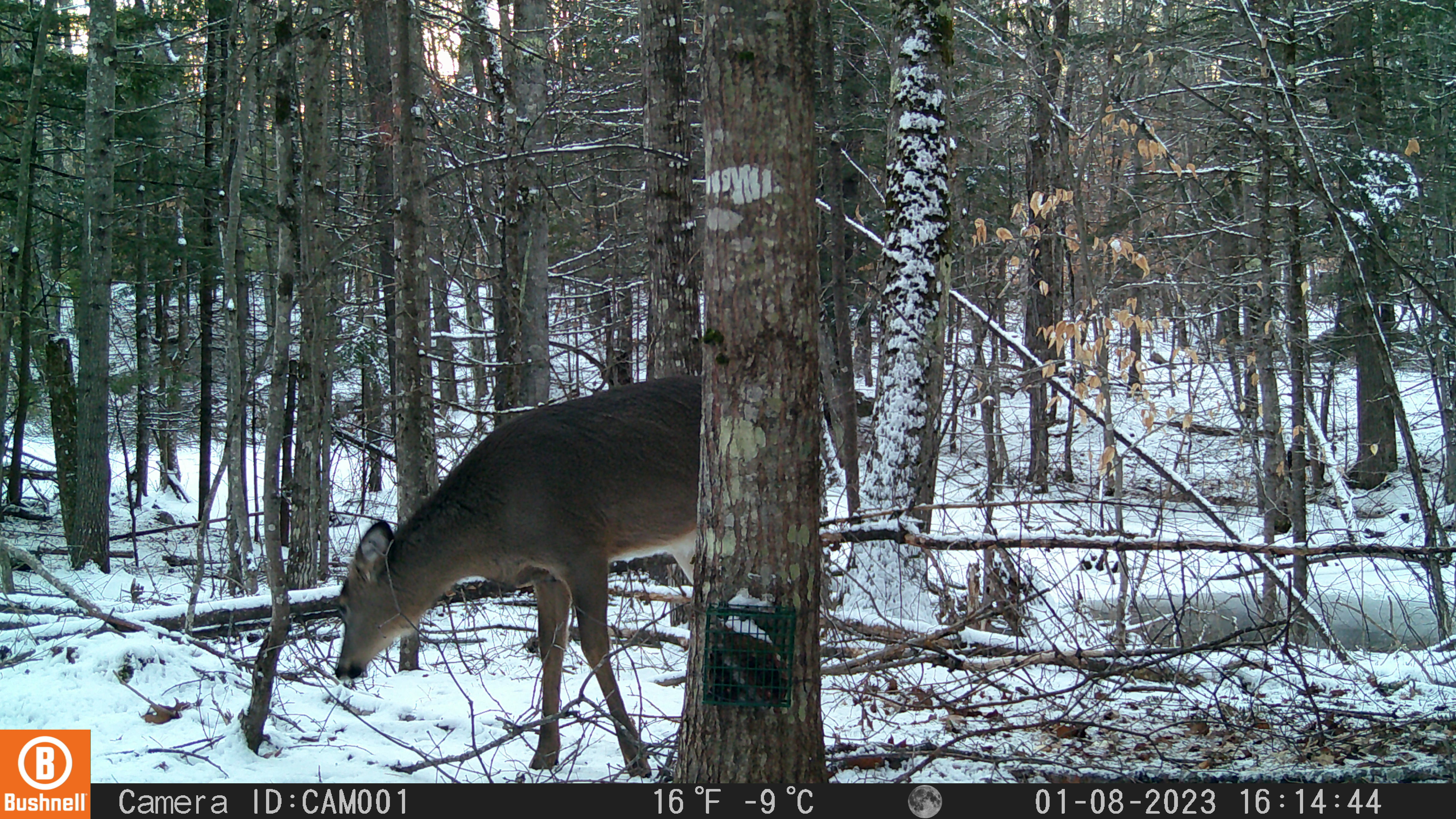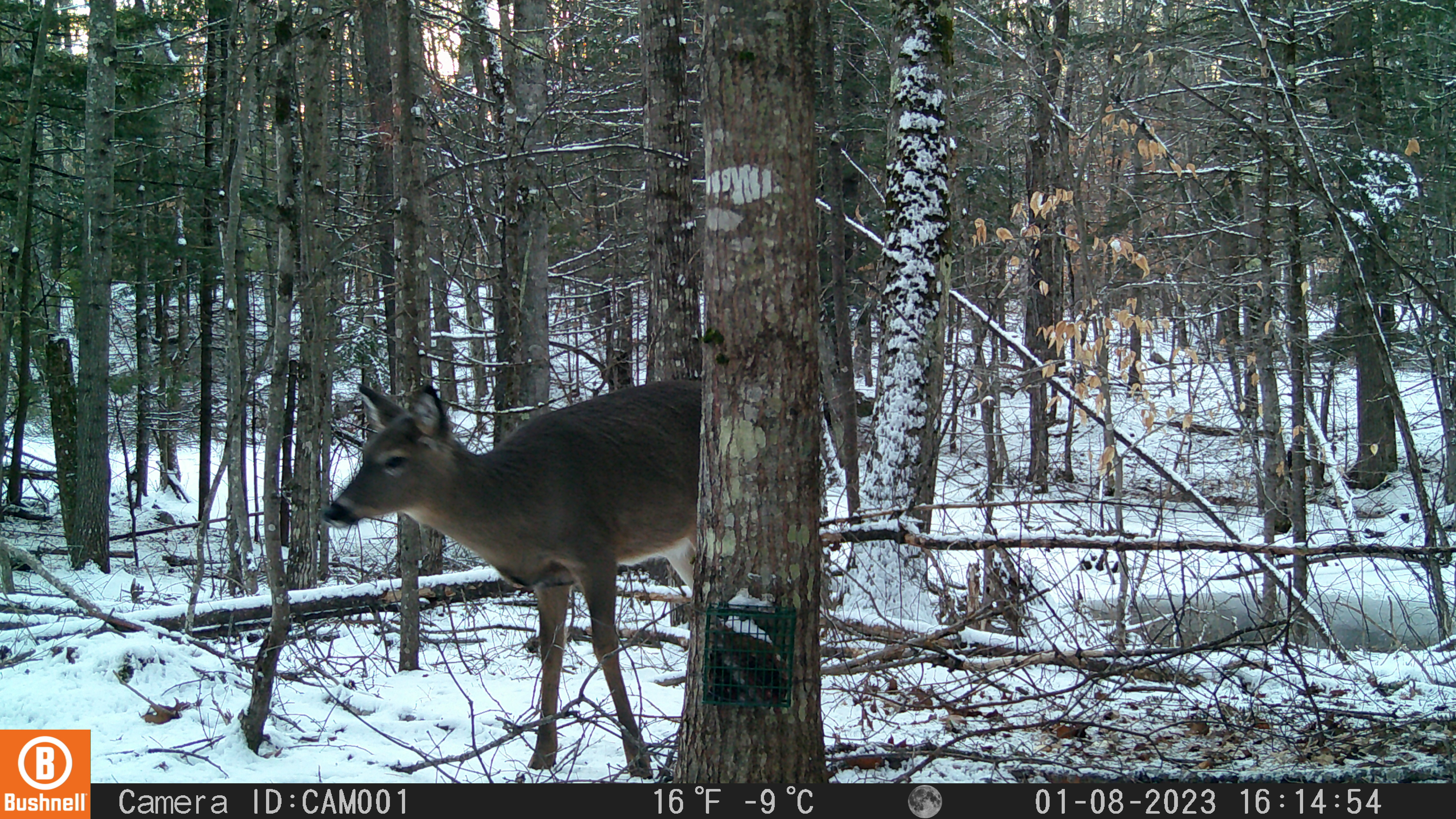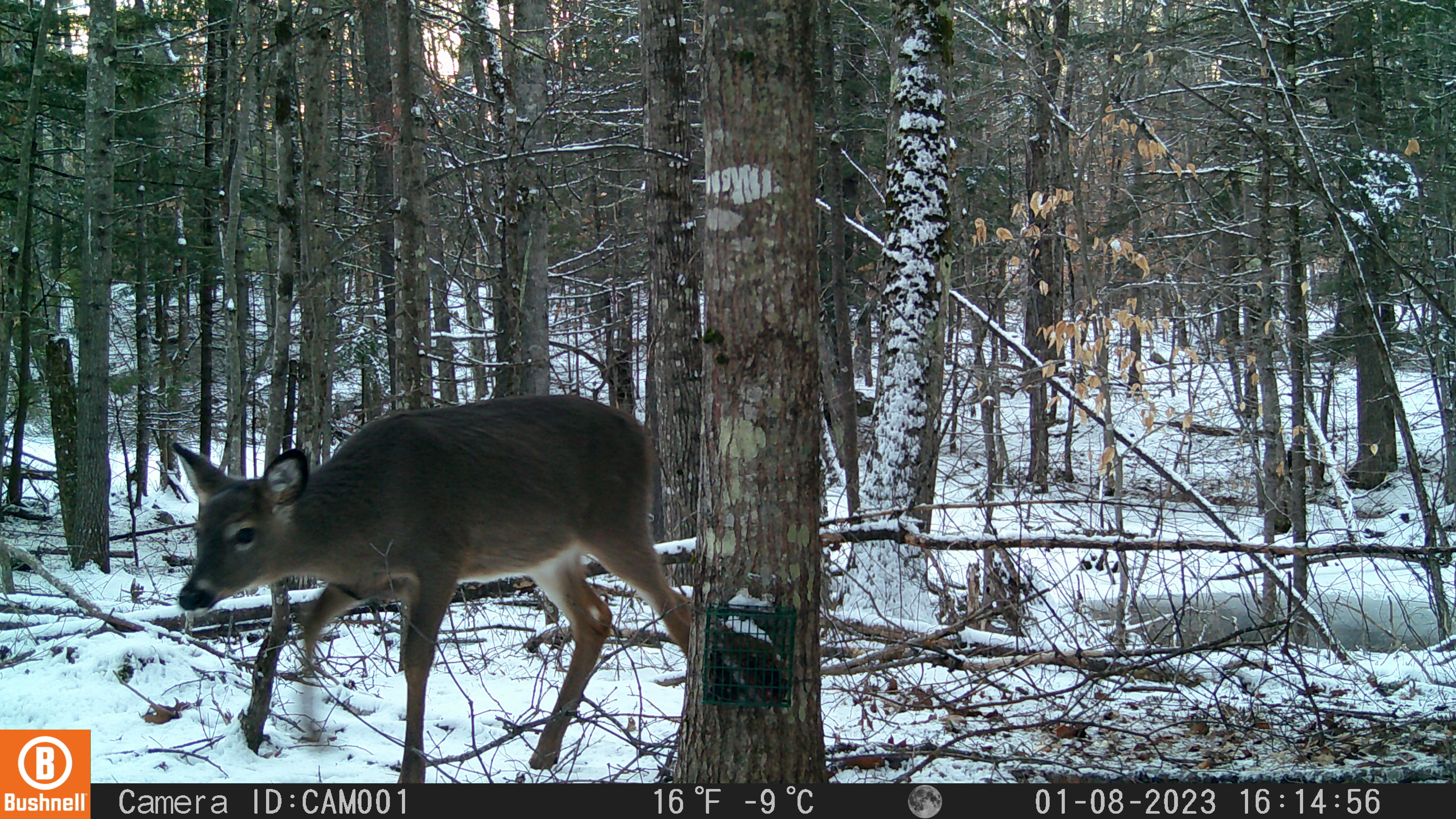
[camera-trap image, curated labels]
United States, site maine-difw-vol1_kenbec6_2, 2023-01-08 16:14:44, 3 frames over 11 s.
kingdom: Animalia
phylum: Chordata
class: Mammalia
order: Artiodactyla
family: Cervidae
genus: Odocoileus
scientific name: Odocoileus virginianus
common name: white-tailed deer